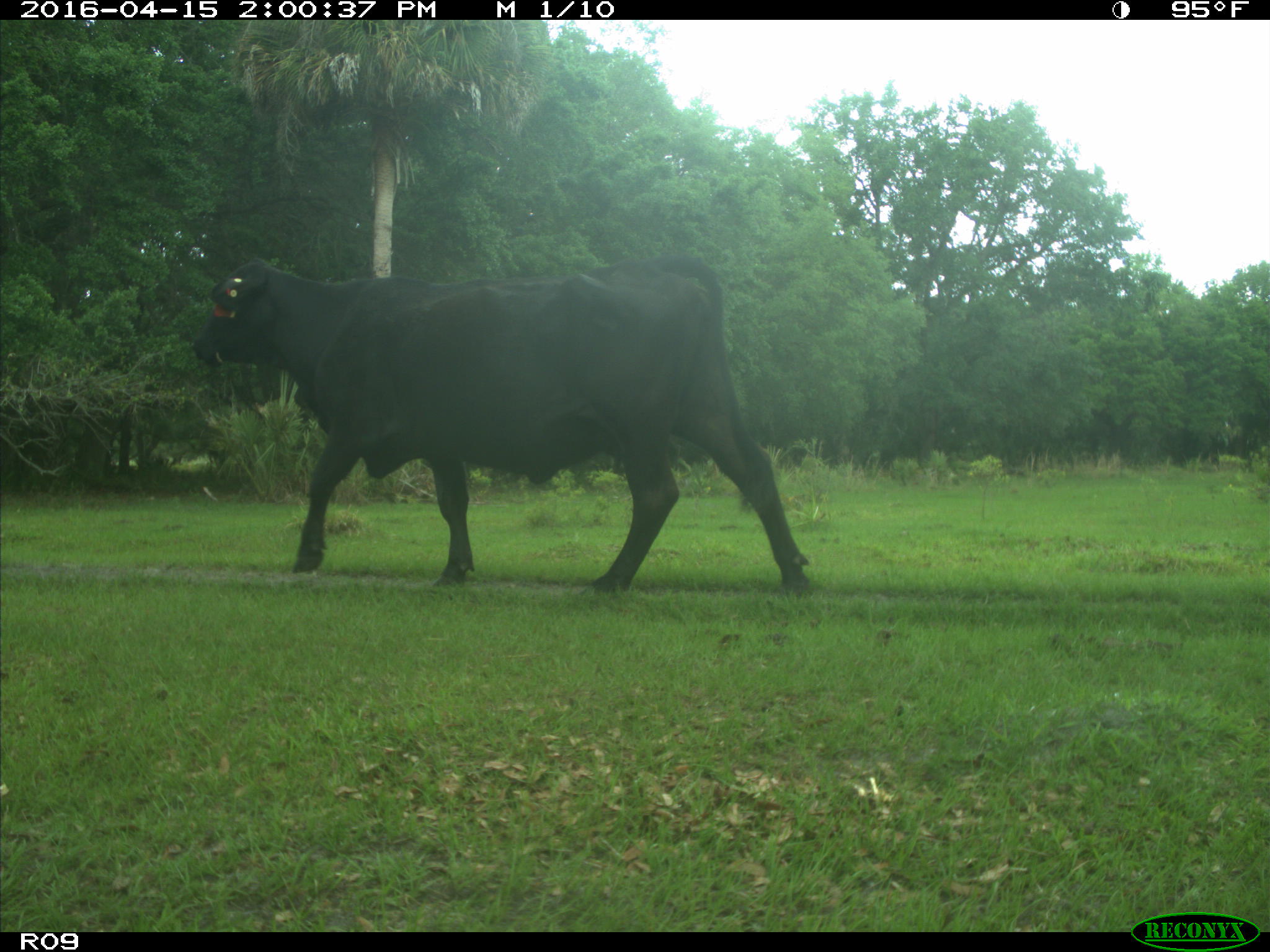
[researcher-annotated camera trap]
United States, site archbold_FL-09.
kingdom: Animalia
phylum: Chordata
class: Mammalia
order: Artiodactyla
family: Bovidae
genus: Bos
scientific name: Bos taurus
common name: domestic cow